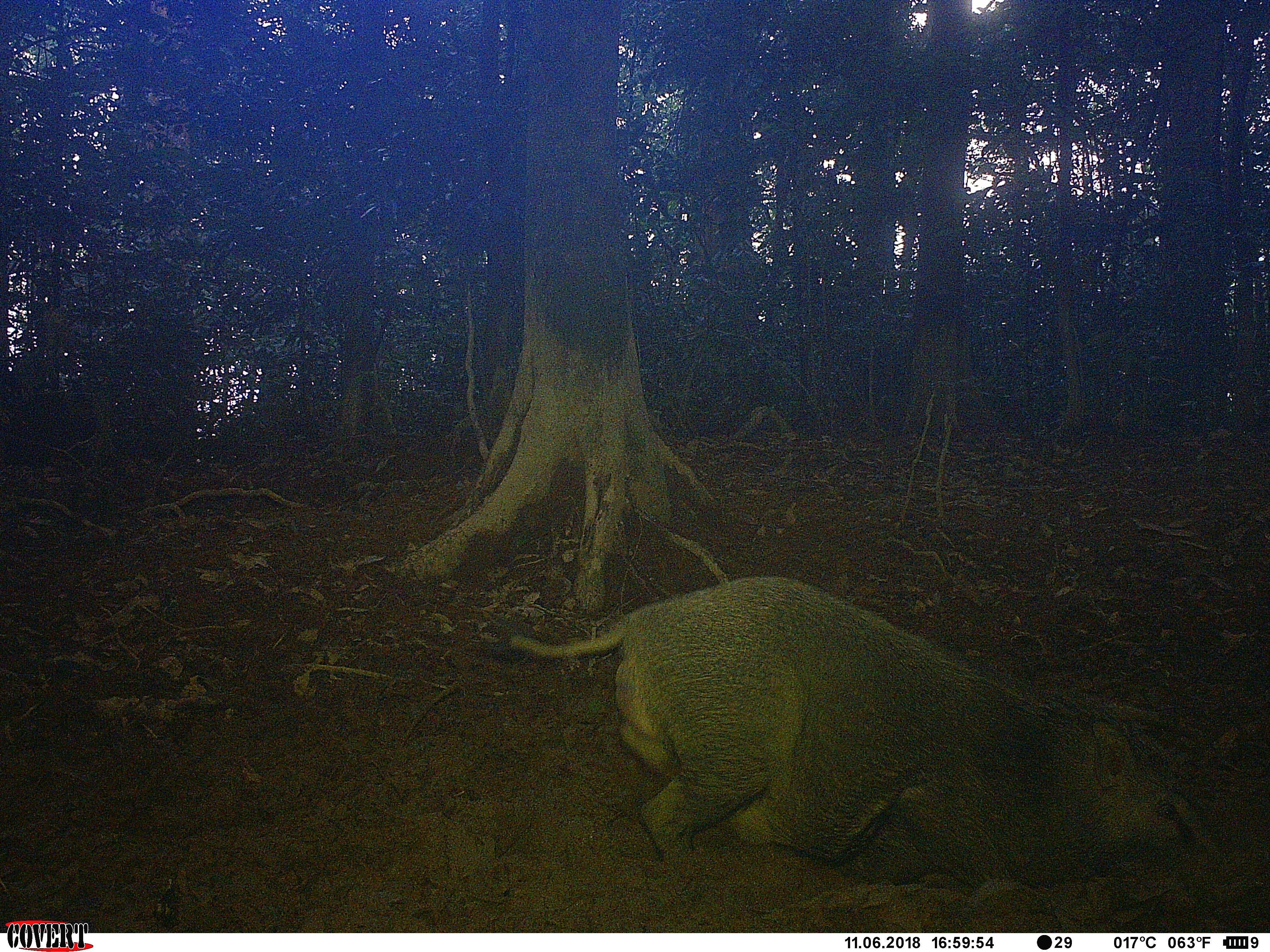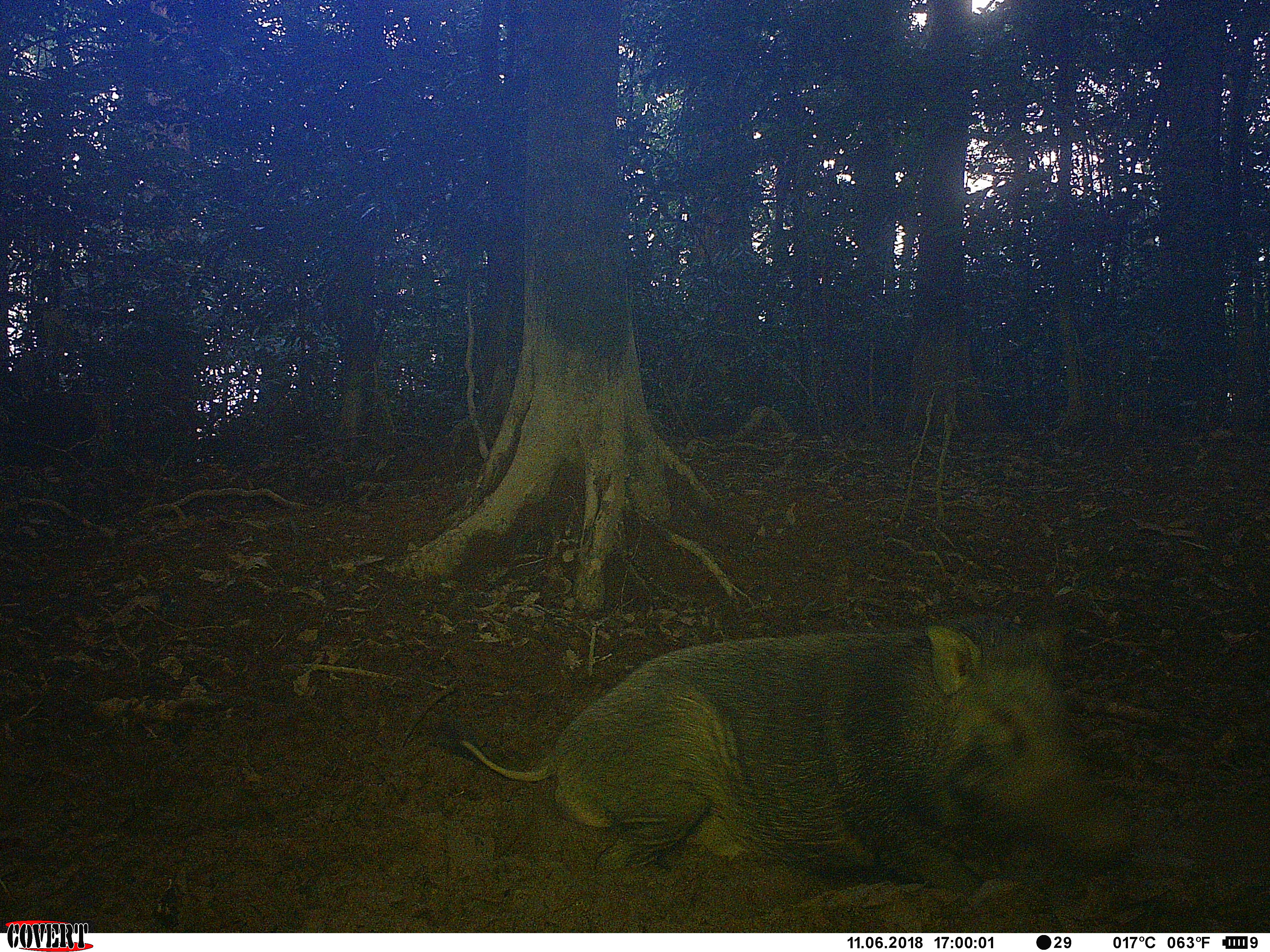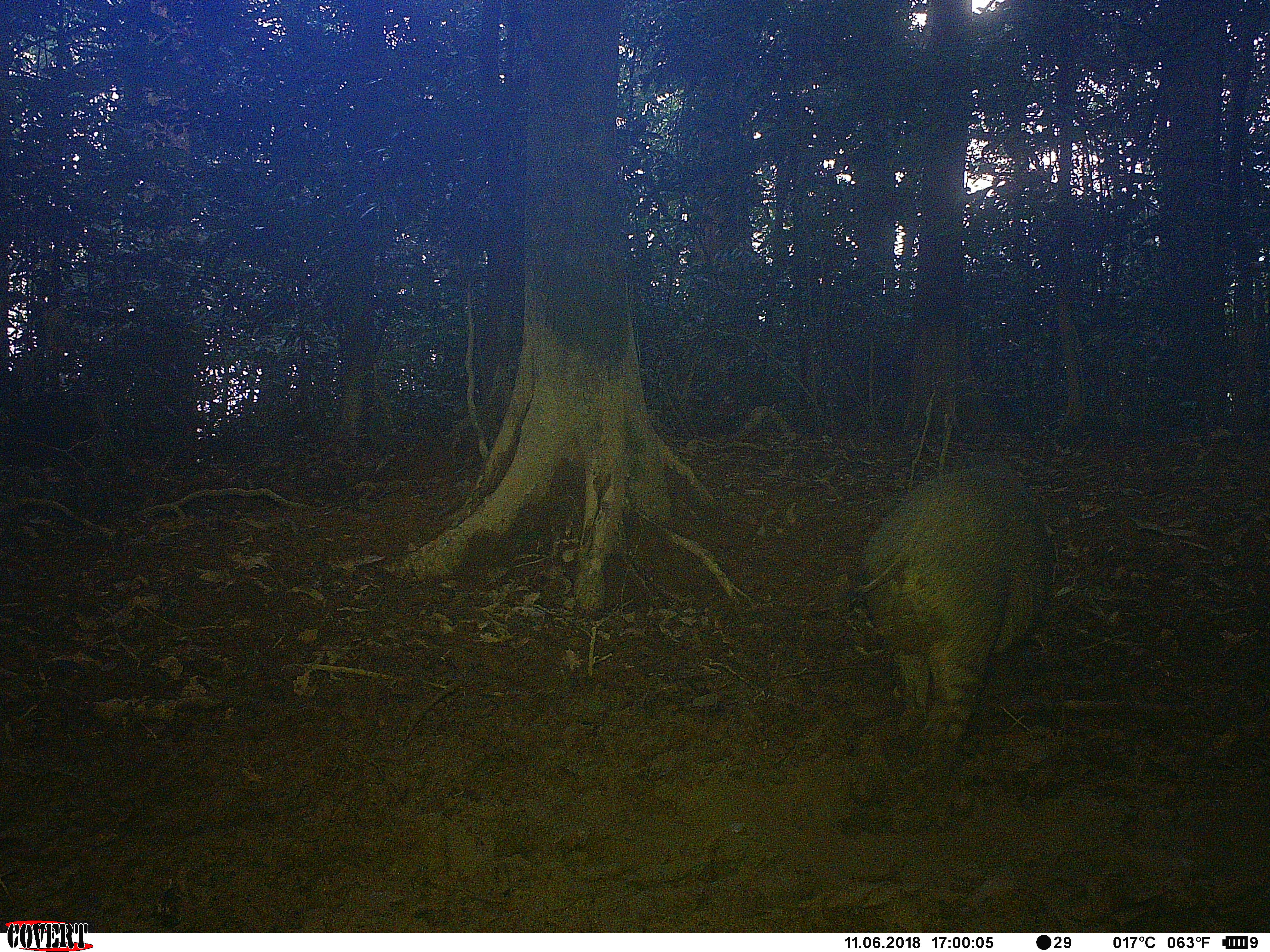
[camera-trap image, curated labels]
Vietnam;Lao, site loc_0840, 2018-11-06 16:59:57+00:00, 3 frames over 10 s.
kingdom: Animalia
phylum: Chordata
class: Mammalia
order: Artiodactyla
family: Suidae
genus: Sus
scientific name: Sus scrofa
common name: eurasian wild pig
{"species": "eurasian wild pig (Sus scrofa)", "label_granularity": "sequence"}